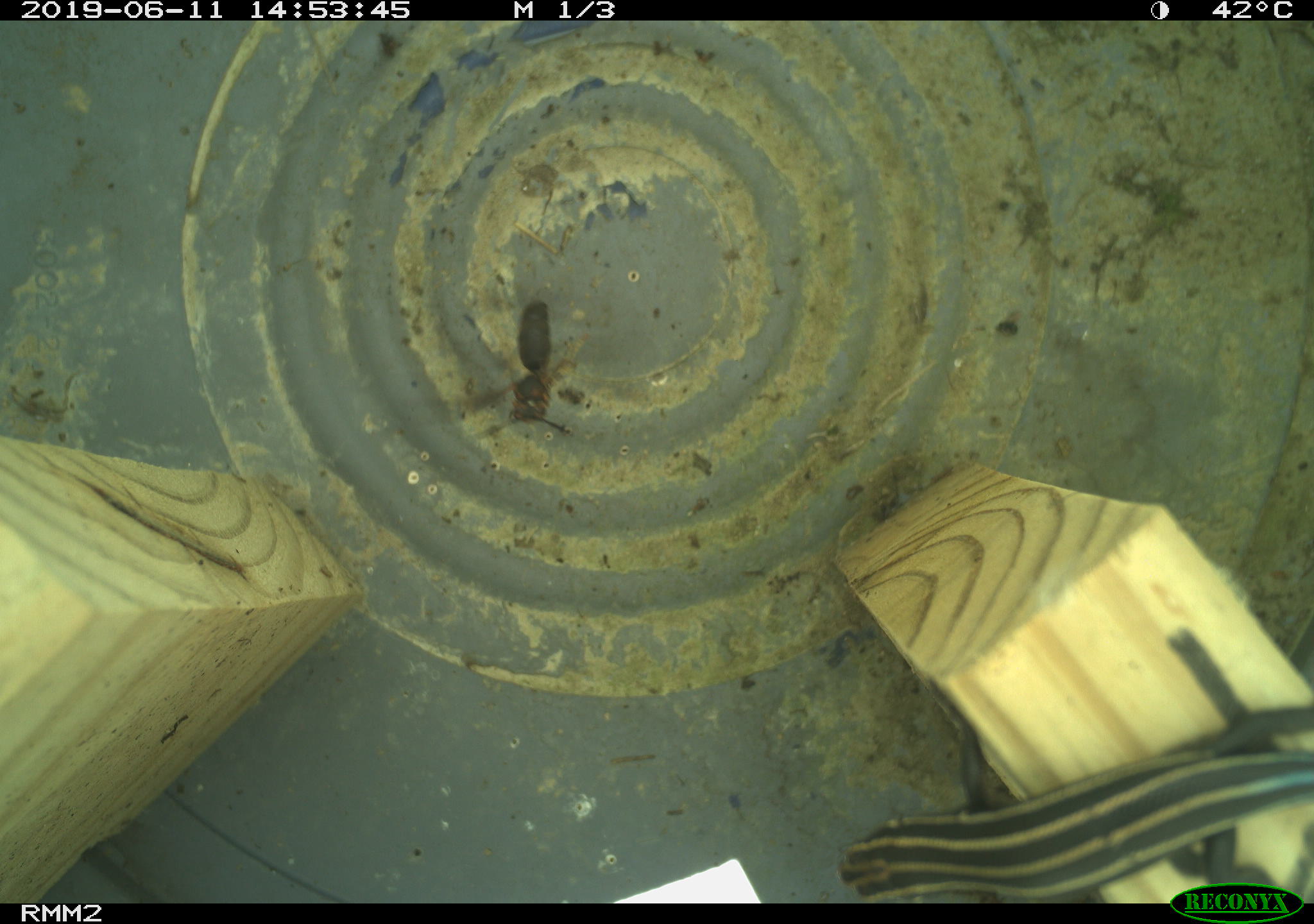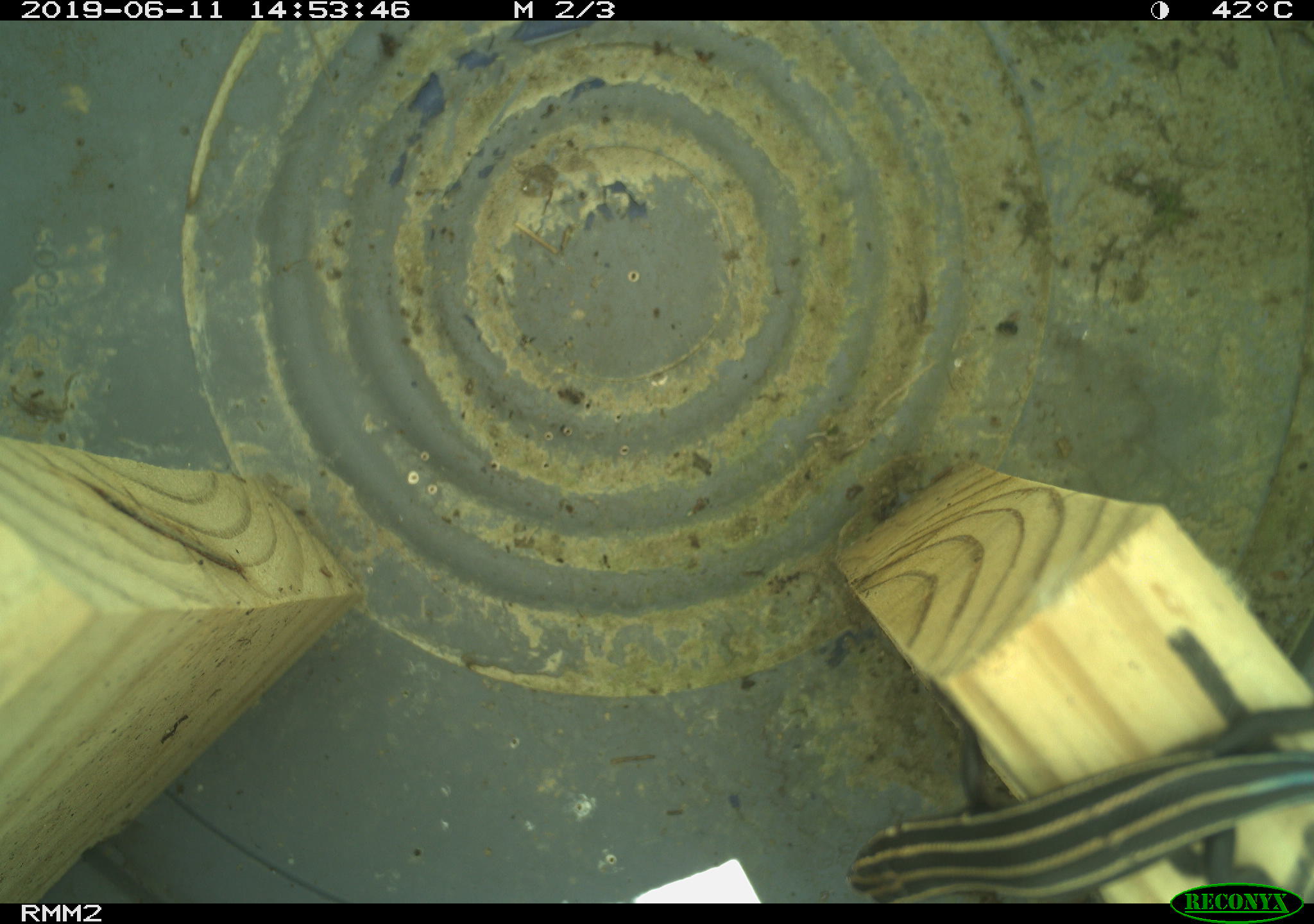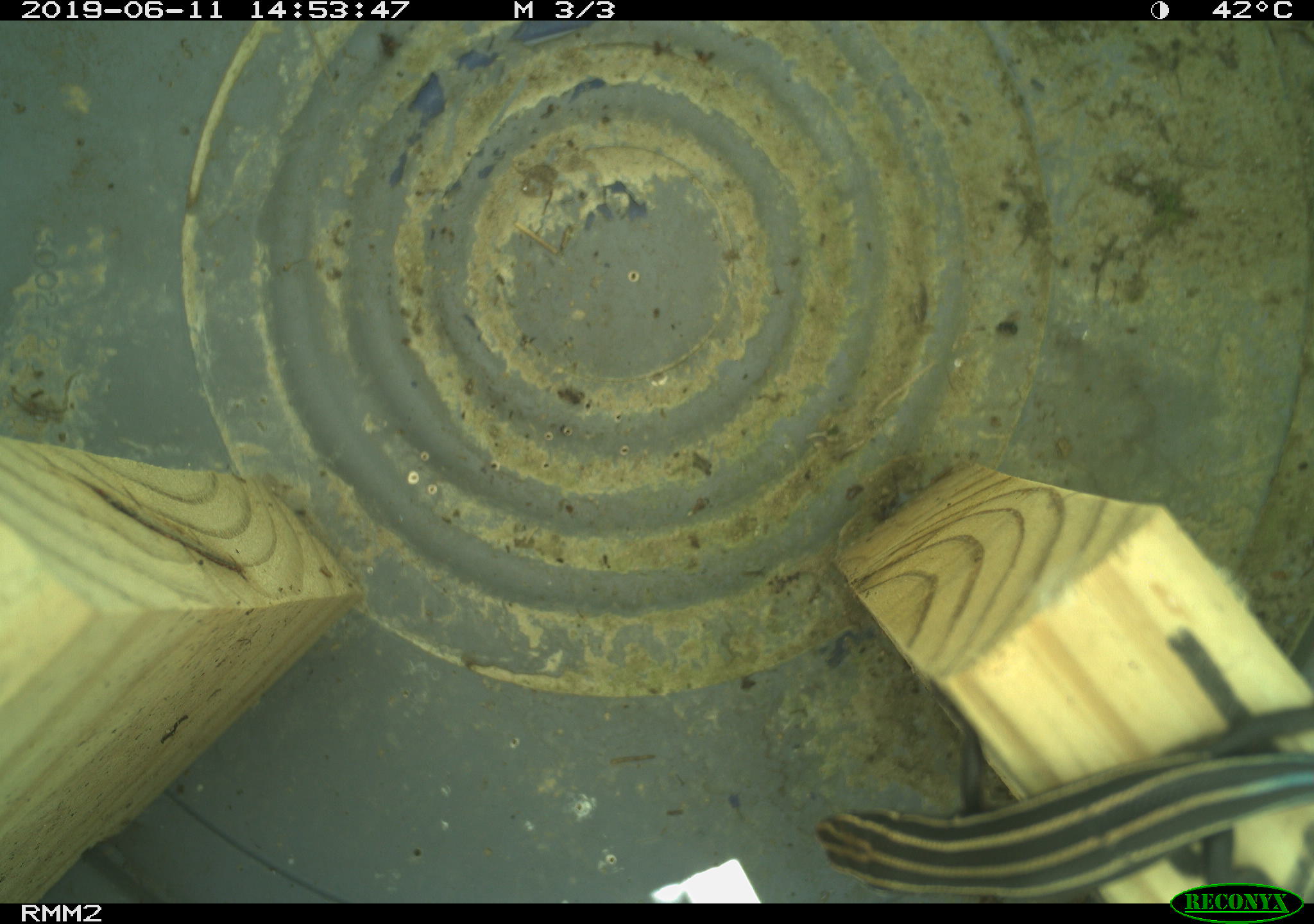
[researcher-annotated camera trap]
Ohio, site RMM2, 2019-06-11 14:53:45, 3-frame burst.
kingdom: Animalia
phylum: Chordata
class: Reptilia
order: Squamata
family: Scincidae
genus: Plestiodon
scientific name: Plestiodon fasciatus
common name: common five-lined skink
Common five-lined skink (Plestiodon fasciatus).